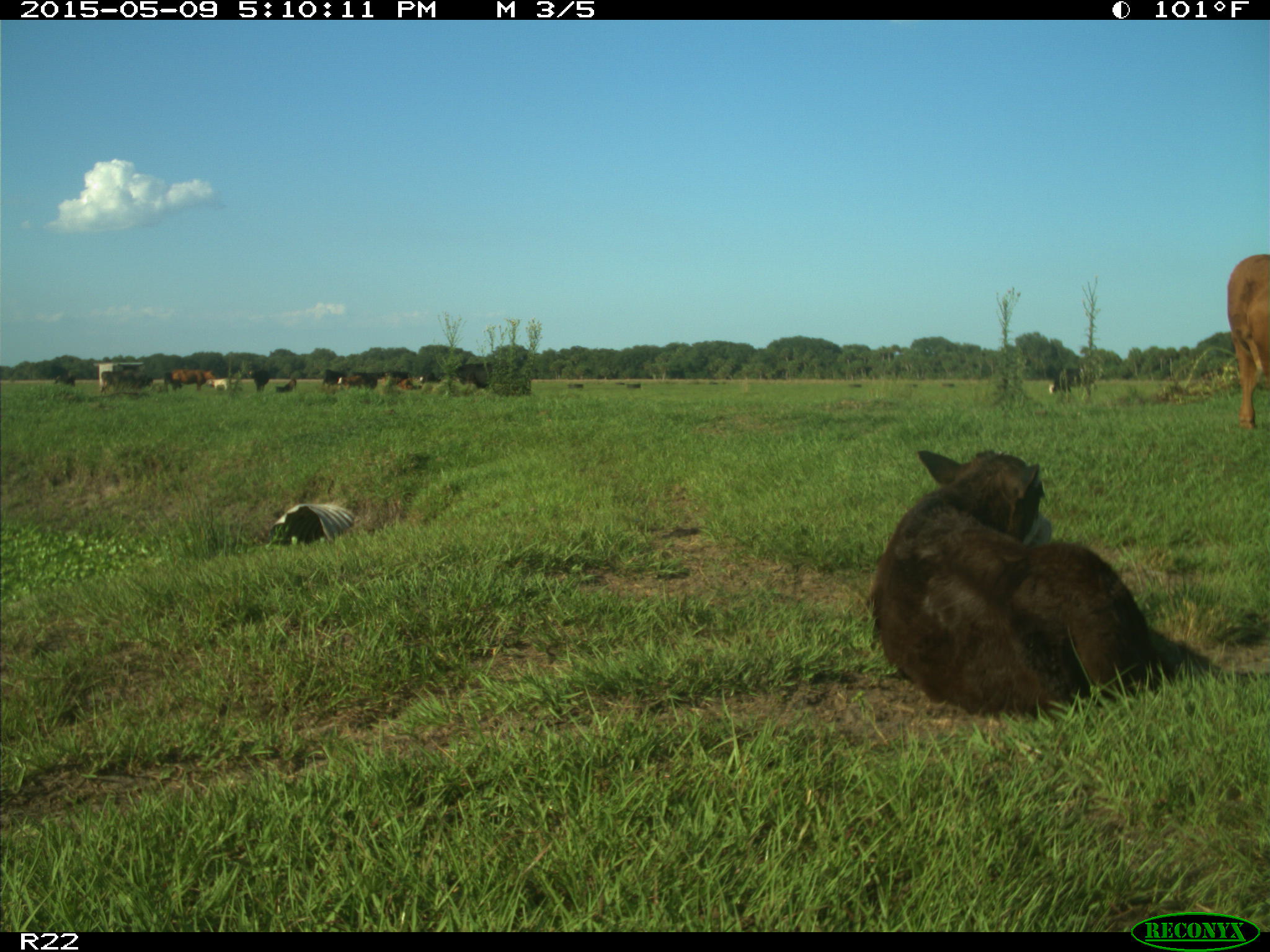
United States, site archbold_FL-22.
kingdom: Animalia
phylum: Chordata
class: Mammalia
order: Artiodactyla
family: Bovidae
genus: Bos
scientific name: Bos taurus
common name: domestic cow